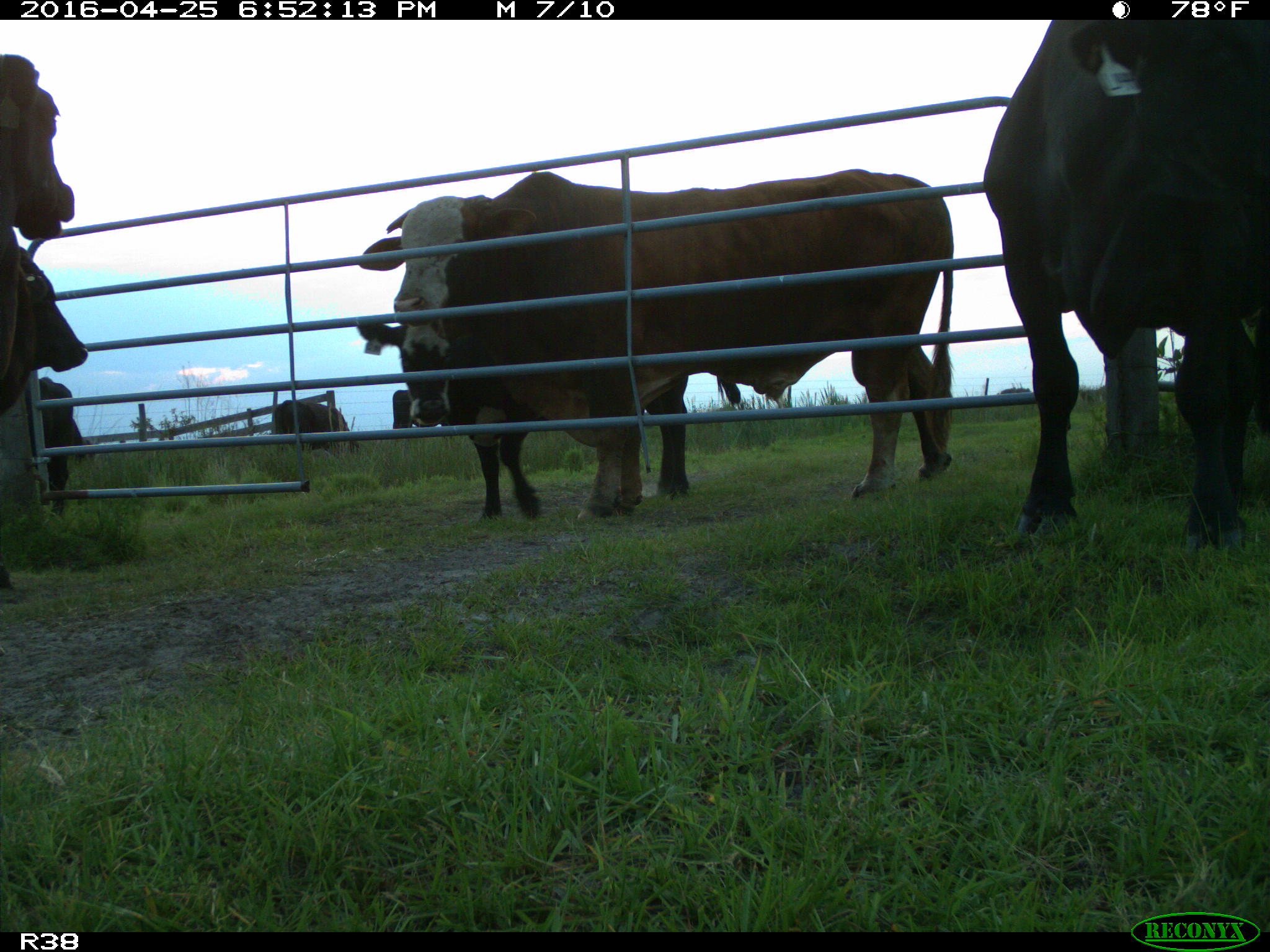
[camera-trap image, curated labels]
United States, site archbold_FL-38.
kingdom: Animalia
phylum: Chordata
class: Mammalia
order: Artiodactyla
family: Bovidae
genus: Bos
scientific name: Bos taurus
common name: domestic cow